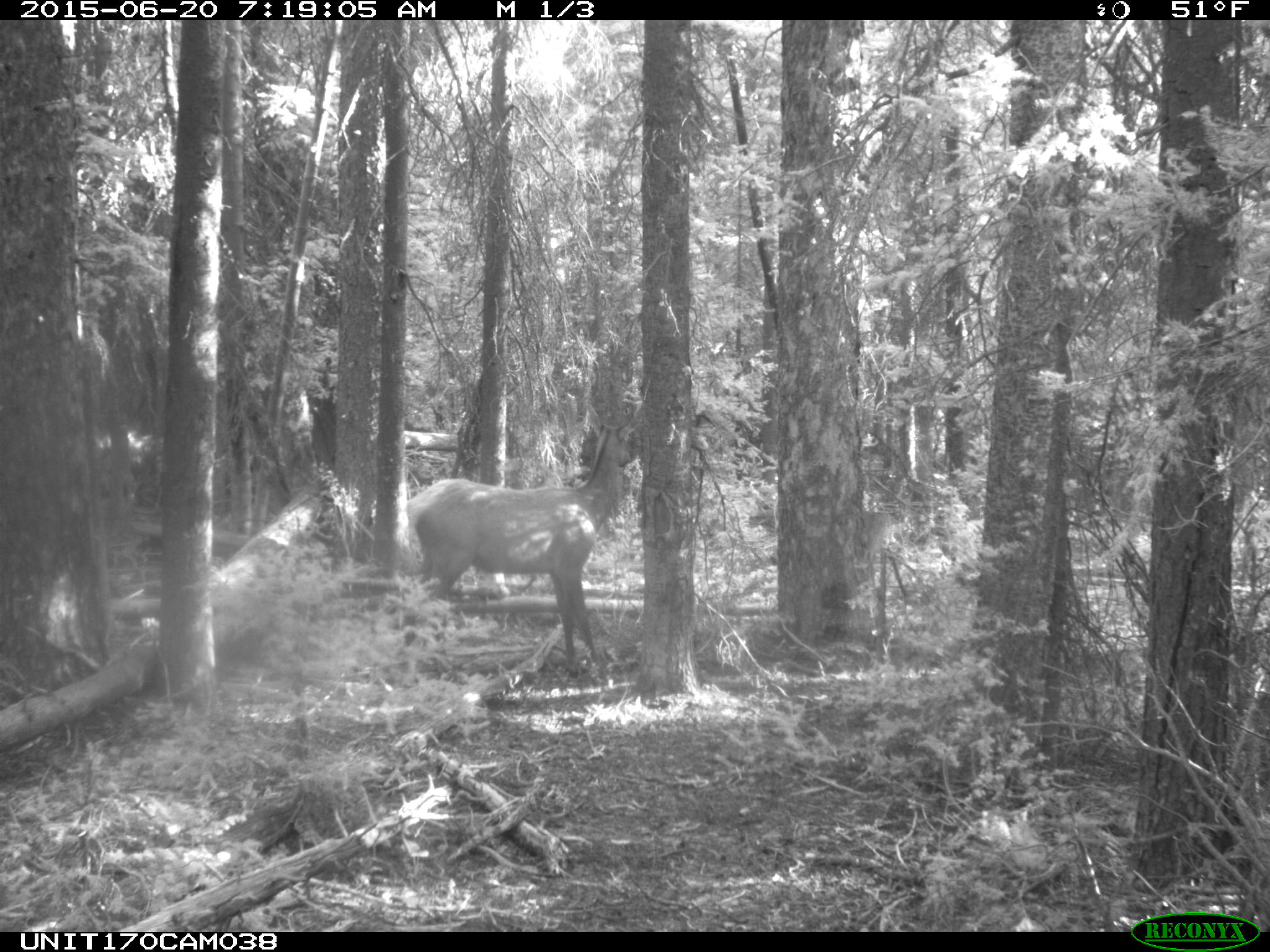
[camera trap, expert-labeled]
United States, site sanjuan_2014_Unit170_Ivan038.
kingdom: Animalia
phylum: Chordata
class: Mammalia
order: Artiodactyla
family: Cervidae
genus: Cervus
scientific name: Cervus elaphus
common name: red deer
Cervus elaphus (red deer).